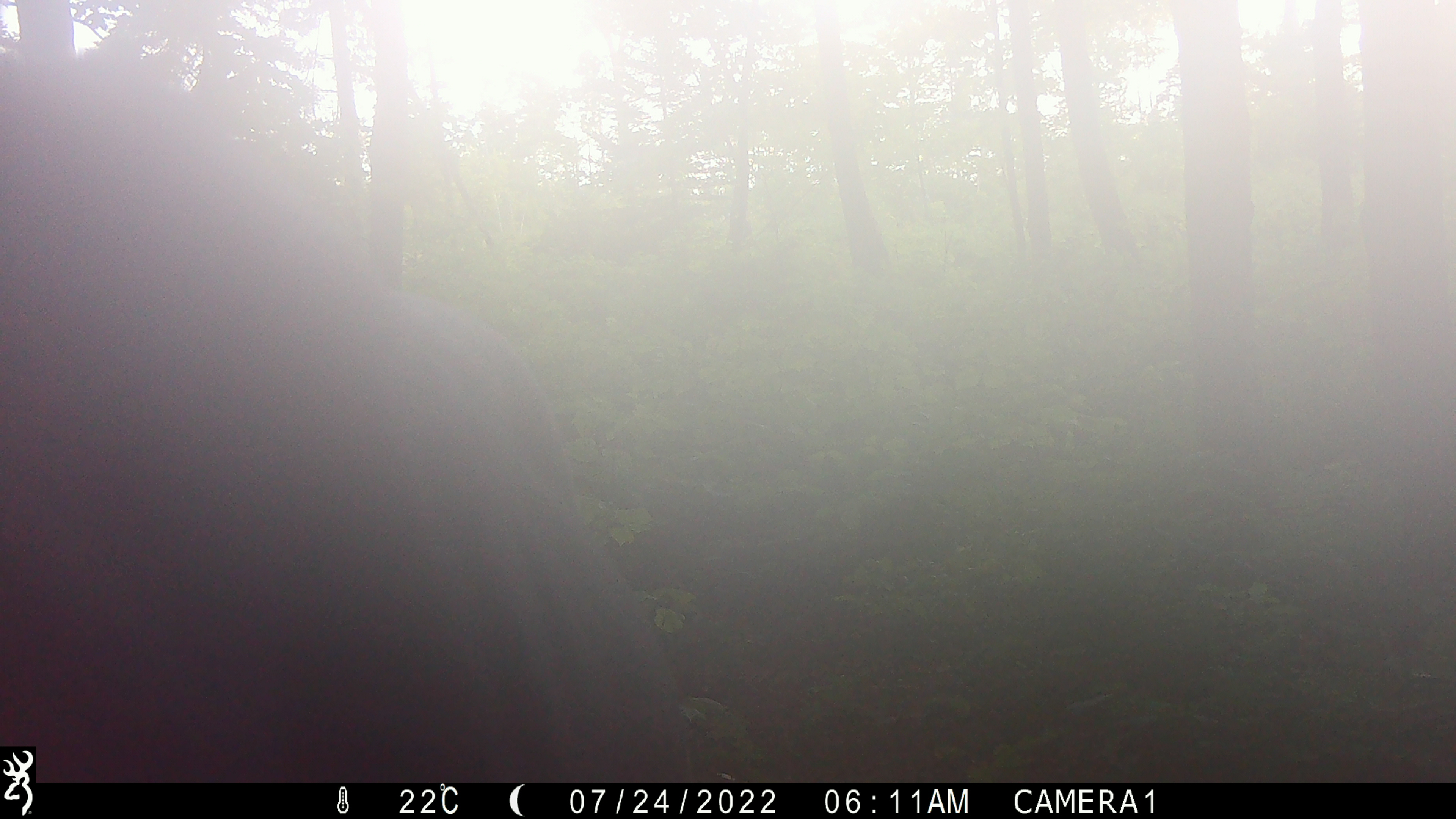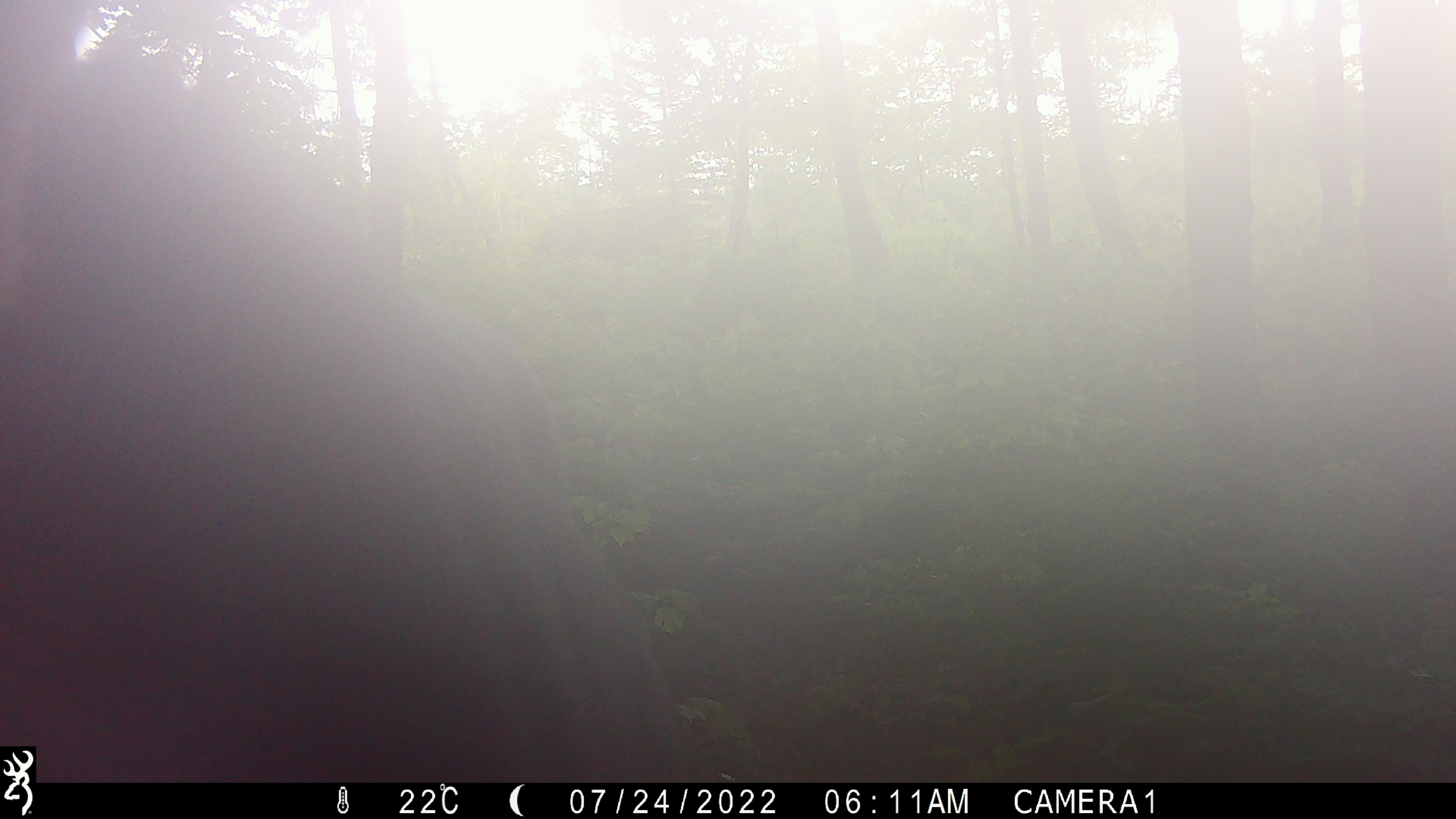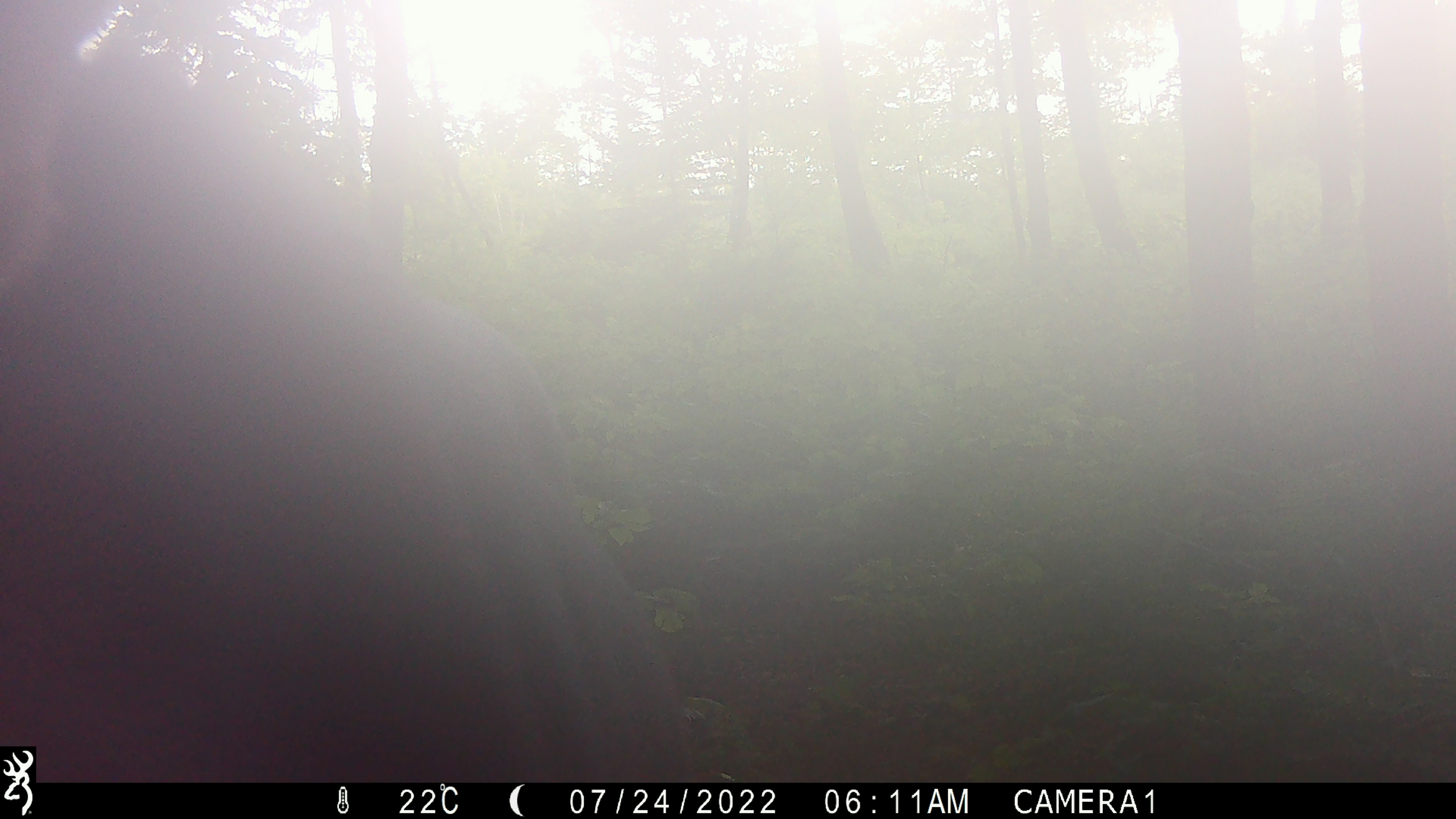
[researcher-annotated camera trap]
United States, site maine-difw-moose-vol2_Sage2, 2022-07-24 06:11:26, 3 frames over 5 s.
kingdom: Animalia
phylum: Chordata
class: Mammalia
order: Artiodactyla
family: Cervidae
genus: Alces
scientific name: Alces alces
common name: moose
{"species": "moose (Alces alces)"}